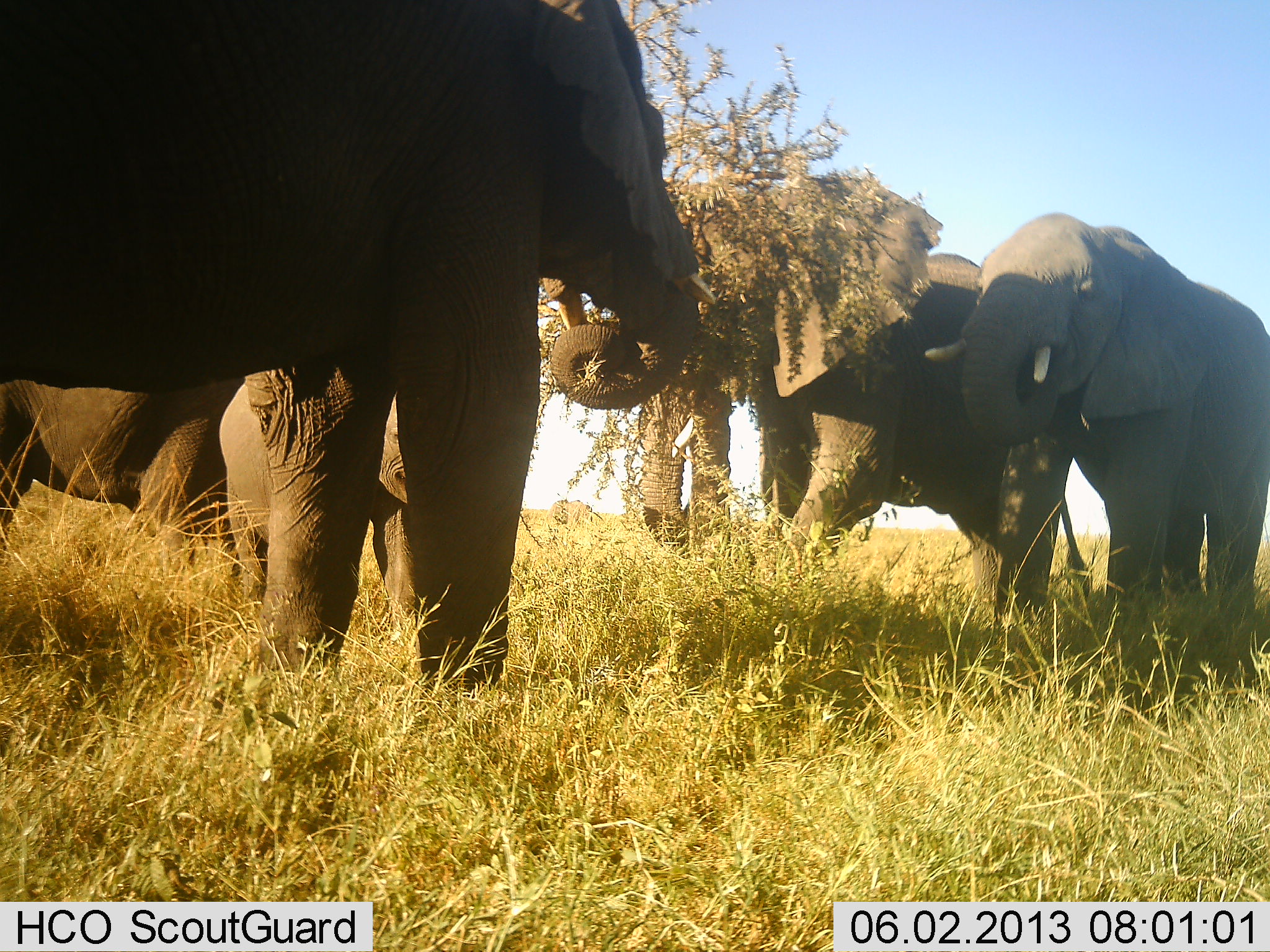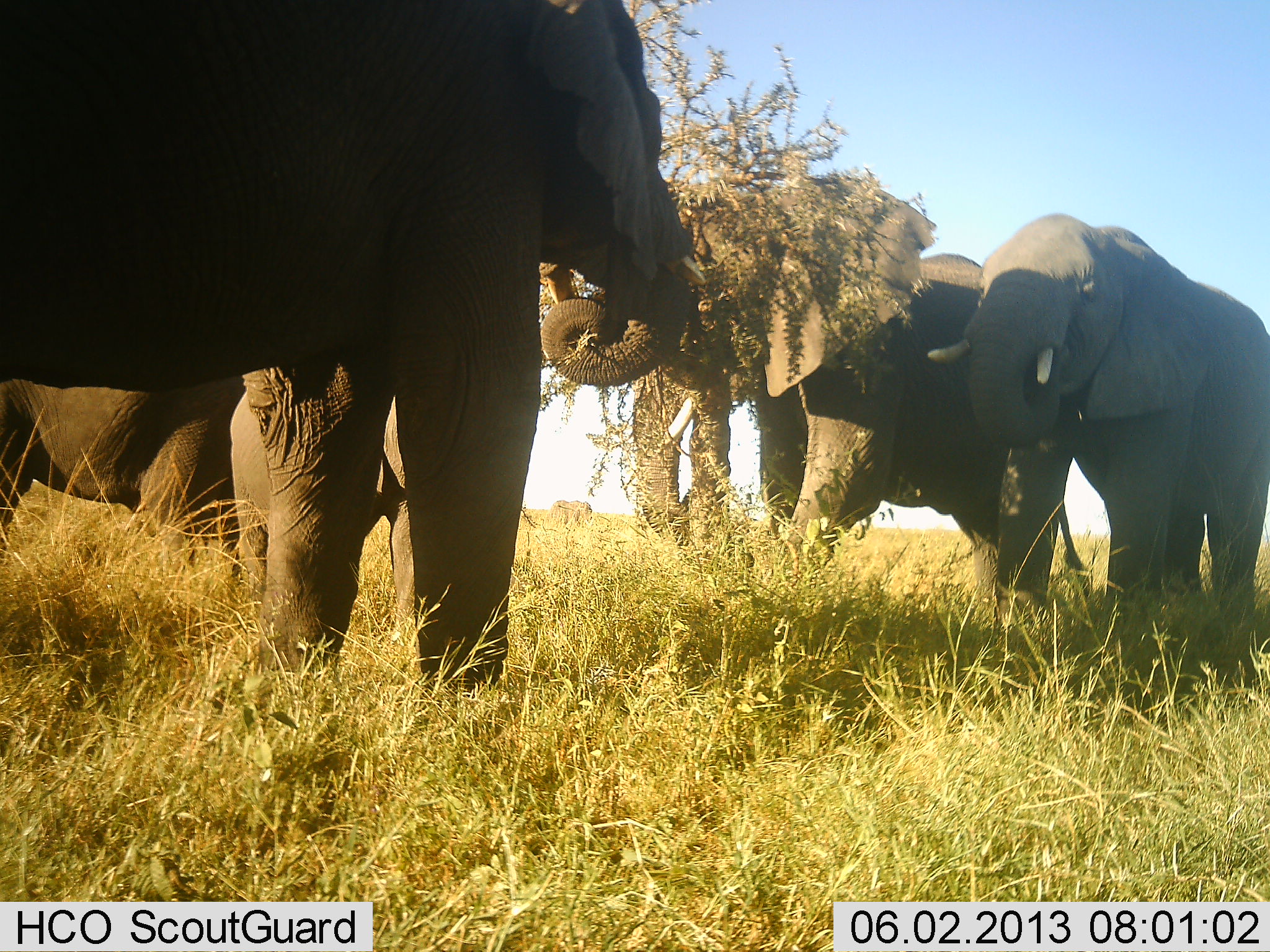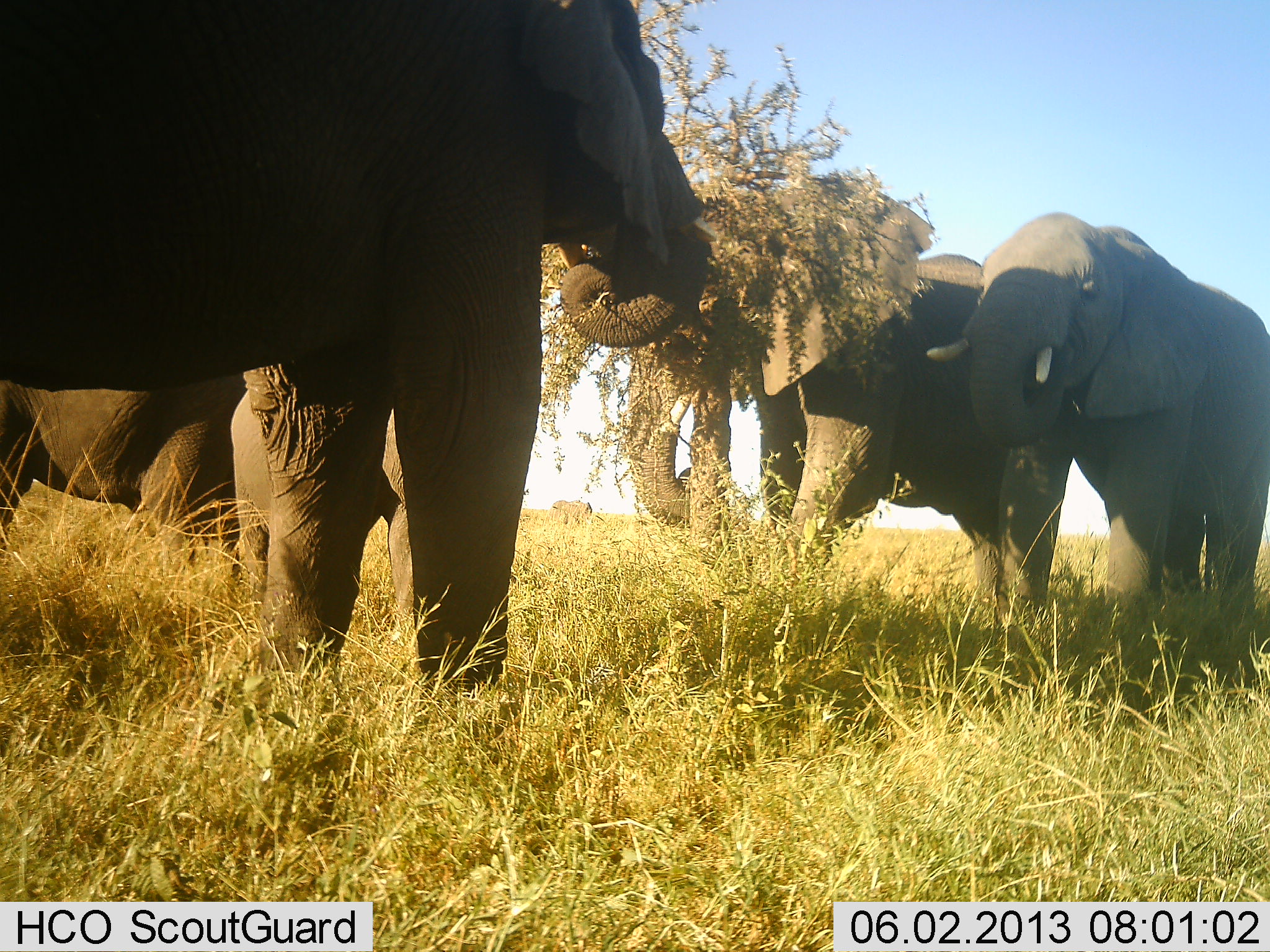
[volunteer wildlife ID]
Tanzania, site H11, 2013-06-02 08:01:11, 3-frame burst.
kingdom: Animalia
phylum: Chordata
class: Mammalia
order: Proboscidea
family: Elephantidae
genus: Loxodonta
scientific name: Loxodonta africana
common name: african bush elephant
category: elephant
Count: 5.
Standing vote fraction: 56%.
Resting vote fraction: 6%.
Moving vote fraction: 6%.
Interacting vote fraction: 12%.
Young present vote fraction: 31%.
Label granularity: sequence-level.